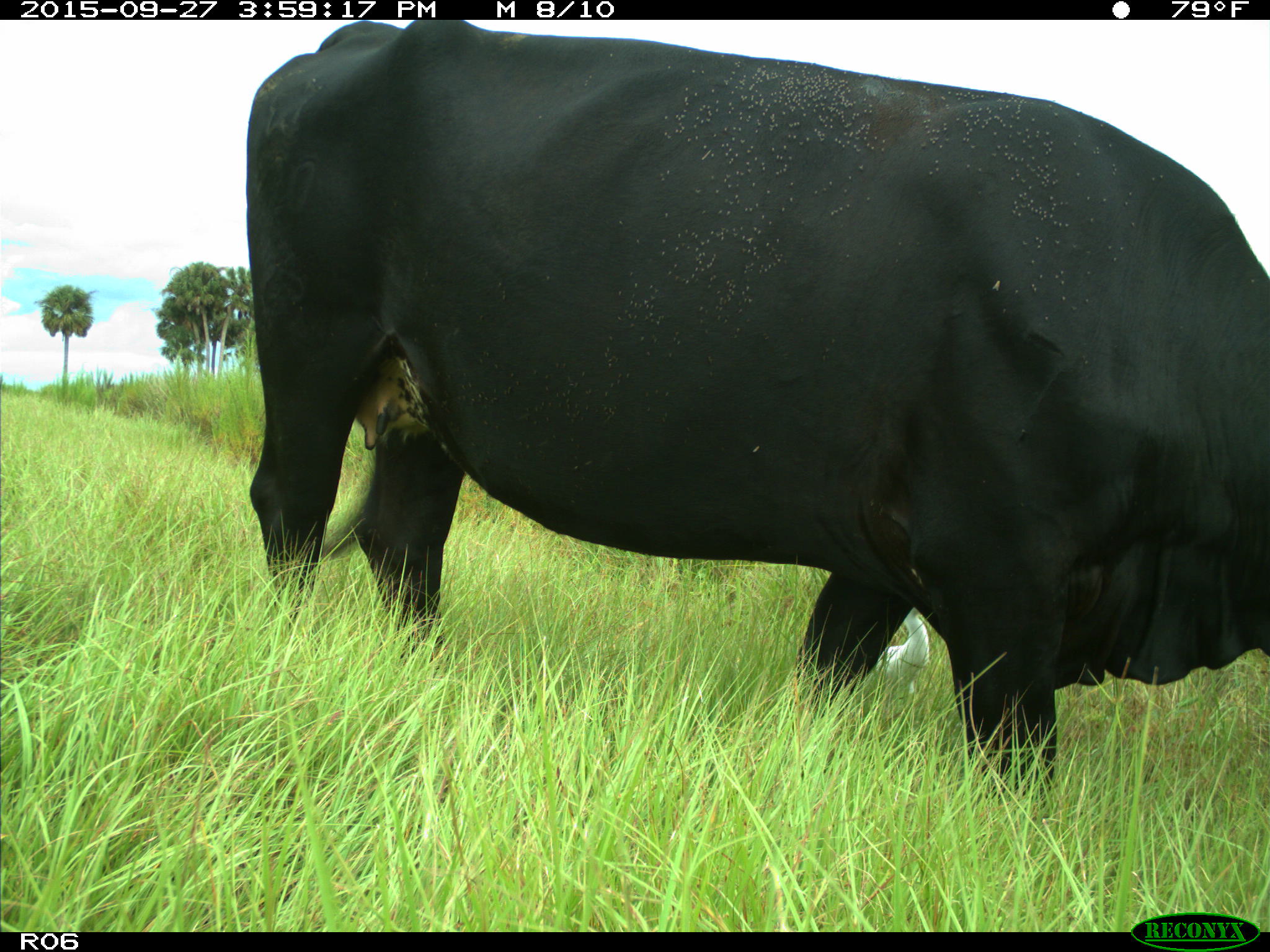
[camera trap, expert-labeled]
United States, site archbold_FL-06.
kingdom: Animalia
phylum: Chordata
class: Mammalia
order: Artiodactyla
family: Bovidae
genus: Bos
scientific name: Bos taurus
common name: domestic cow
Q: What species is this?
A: Bos taurus (domestic cow).